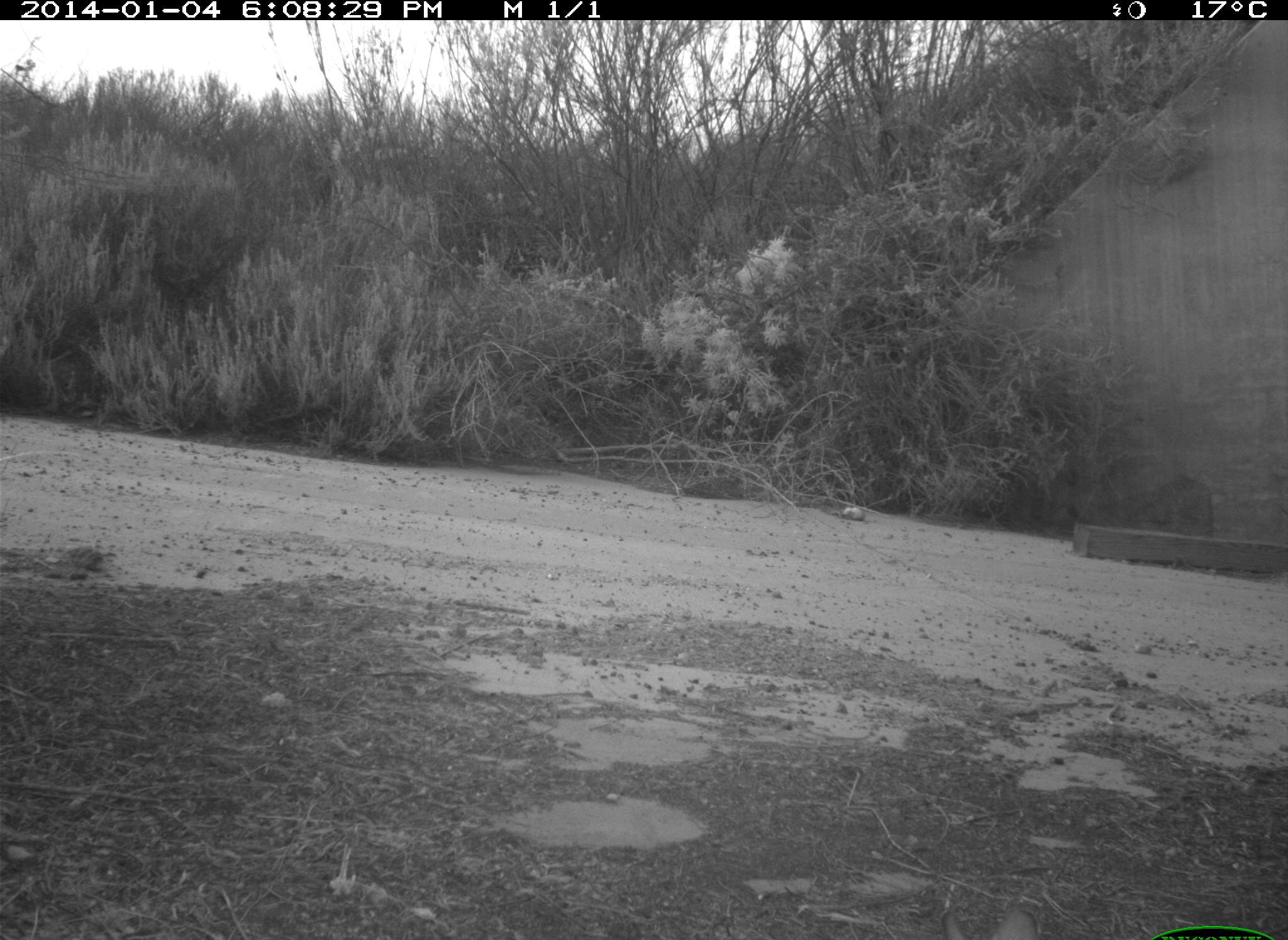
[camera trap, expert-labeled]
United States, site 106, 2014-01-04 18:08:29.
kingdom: Animalia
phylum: Chordata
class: Mammalia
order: Lagomorpha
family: Leporidae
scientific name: Leporidae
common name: rabbits and hares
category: rabbit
Rabbit (rabbits and hares) (Leporidae).